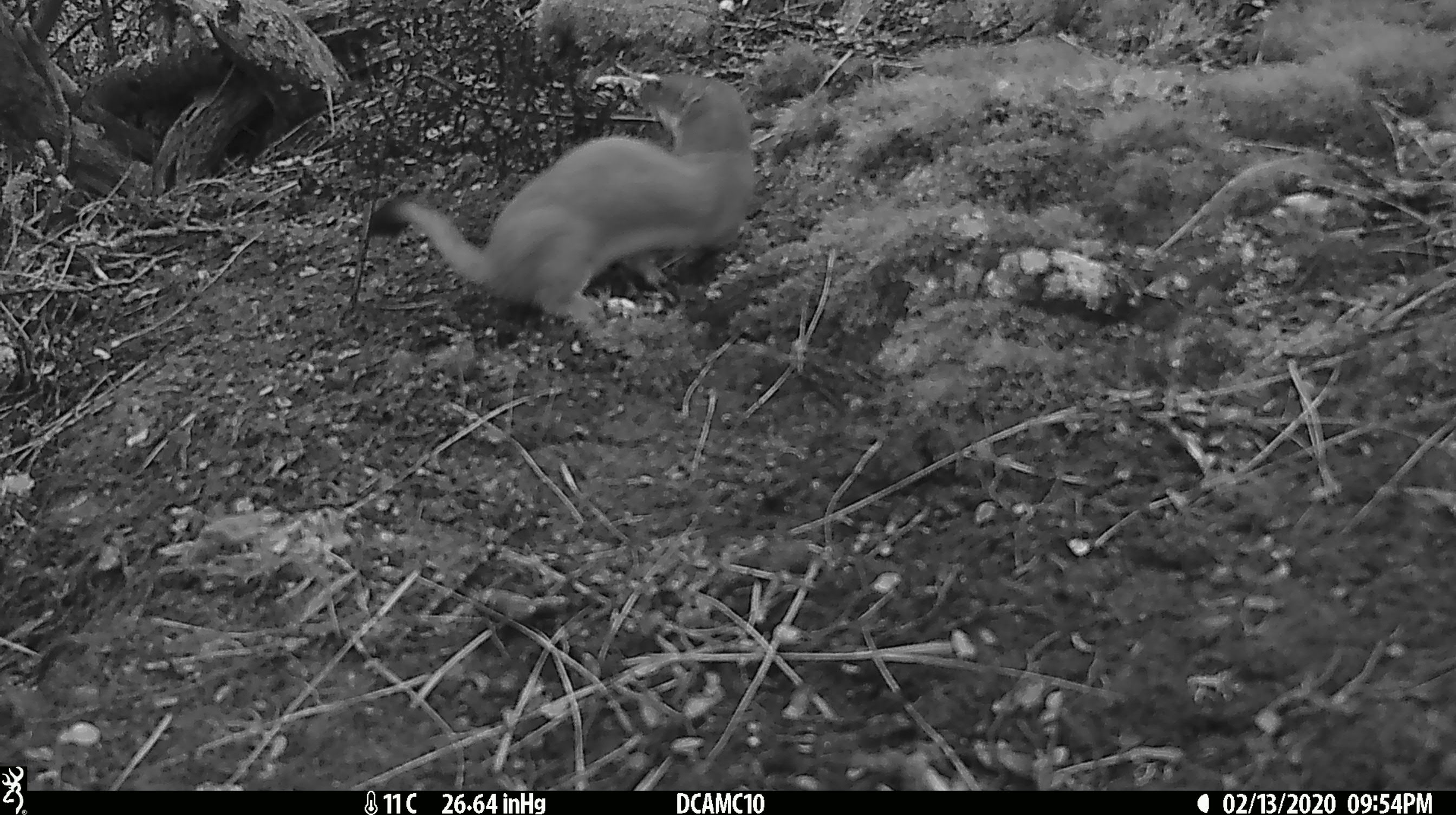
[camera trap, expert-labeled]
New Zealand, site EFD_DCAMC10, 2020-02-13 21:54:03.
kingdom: Animalia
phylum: Chordata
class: Mammalia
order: Carnivora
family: Mustelidae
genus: Mustela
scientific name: Mustela erminea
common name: stoat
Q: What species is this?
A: Stoat (Mustela erminea).